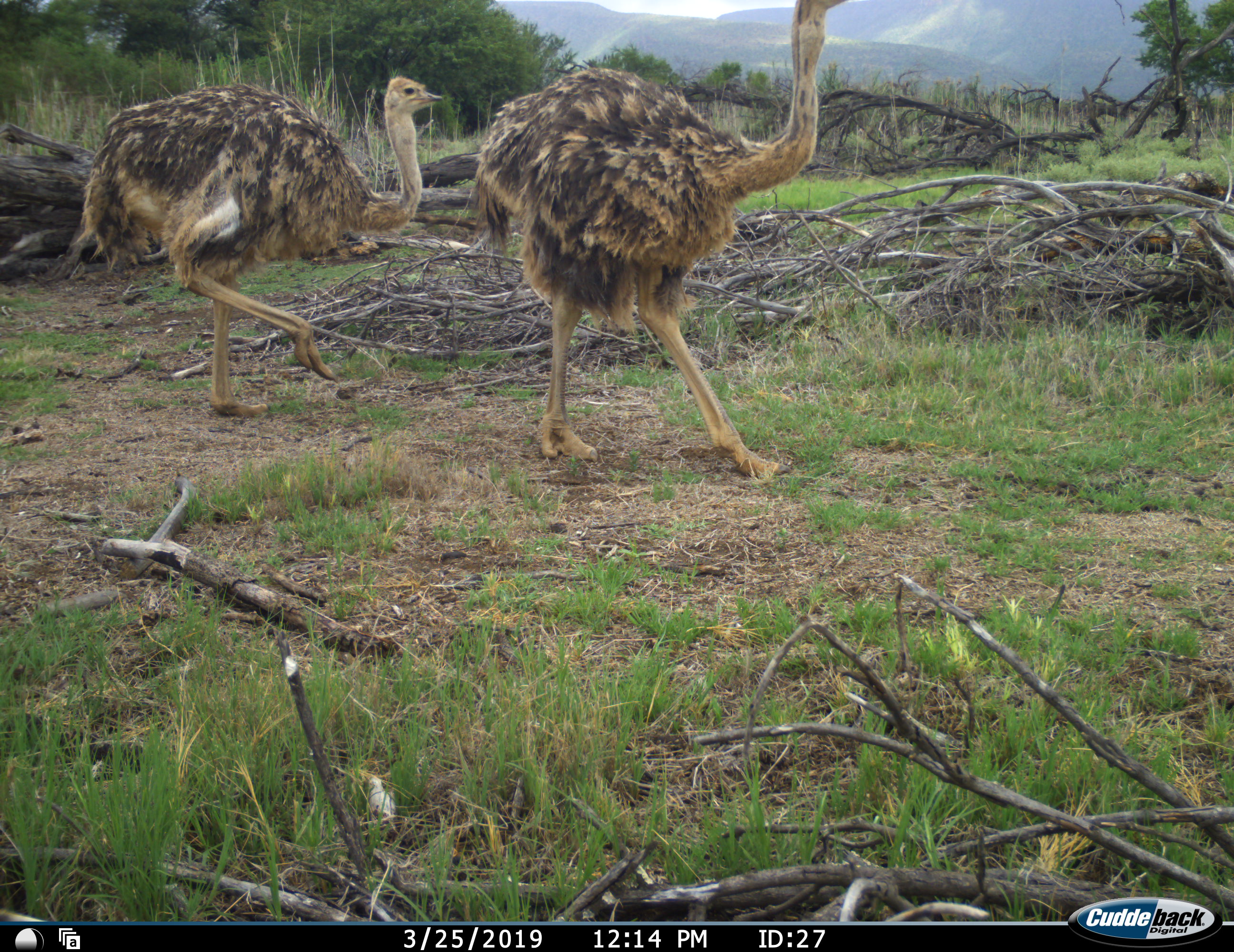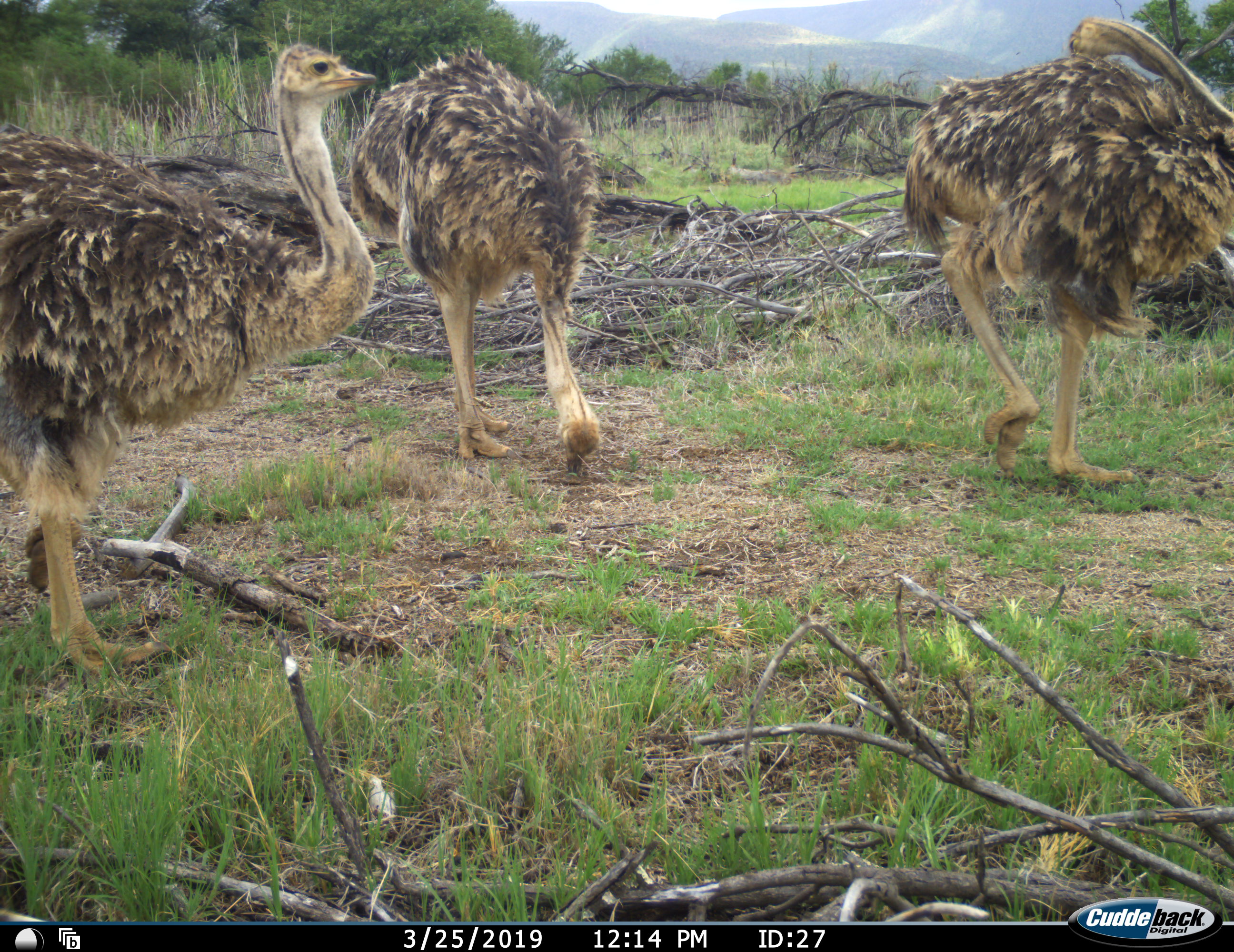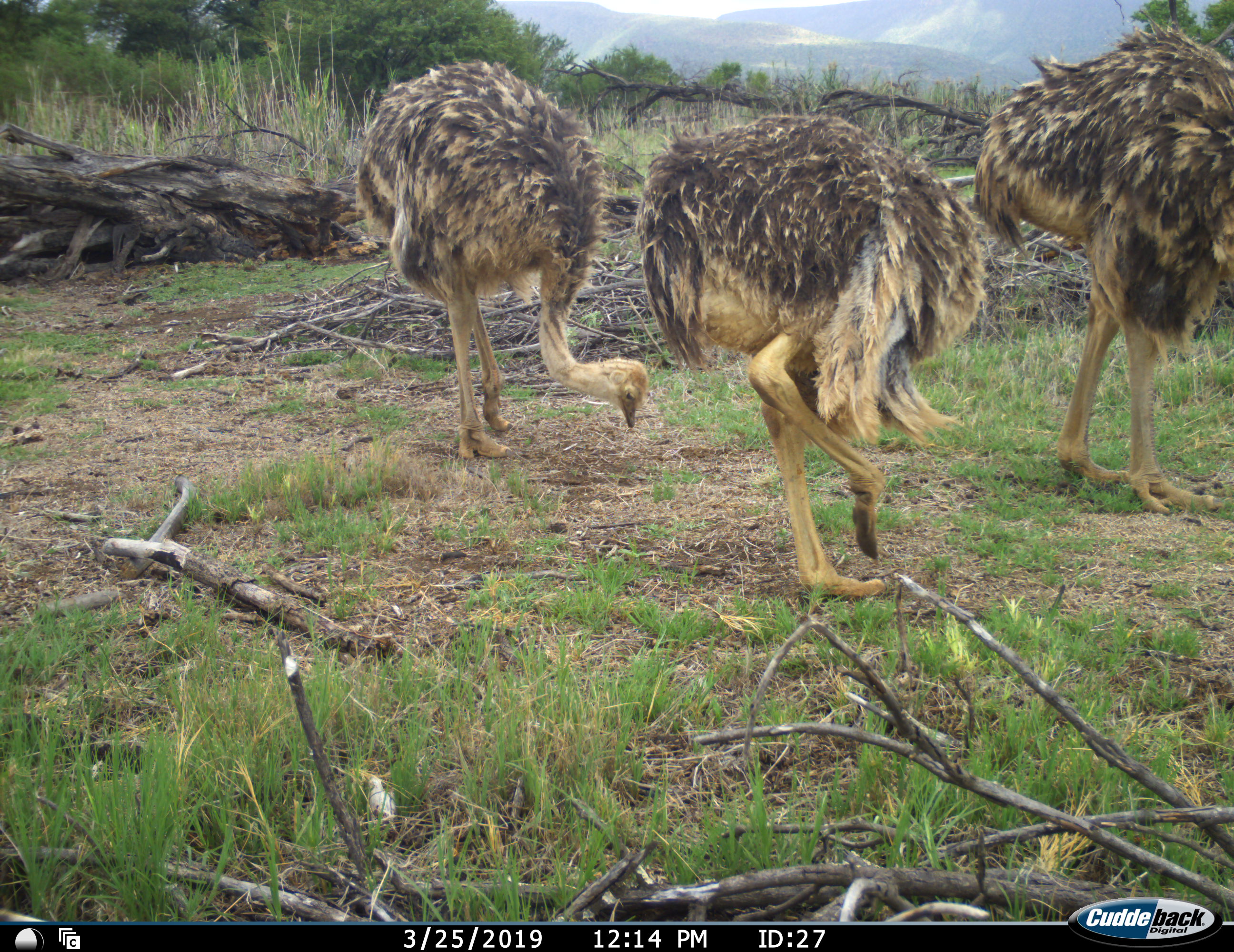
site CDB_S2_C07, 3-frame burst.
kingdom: Animalia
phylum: Chordata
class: Aves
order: Struthioniformes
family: Struthionidae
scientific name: Struthionidae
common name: ostrich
Ostrich (Struthionidae), count 3. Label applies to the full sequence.